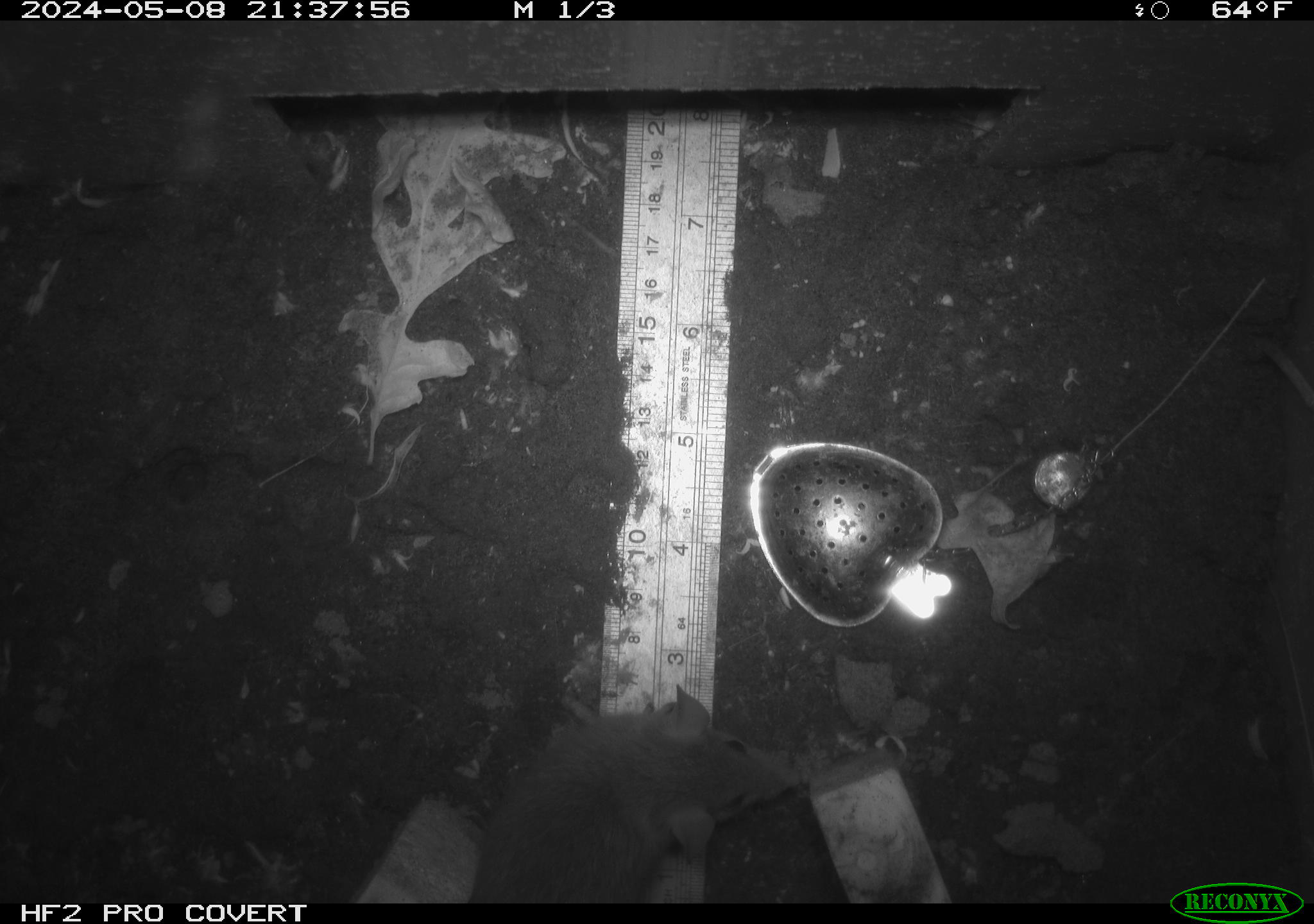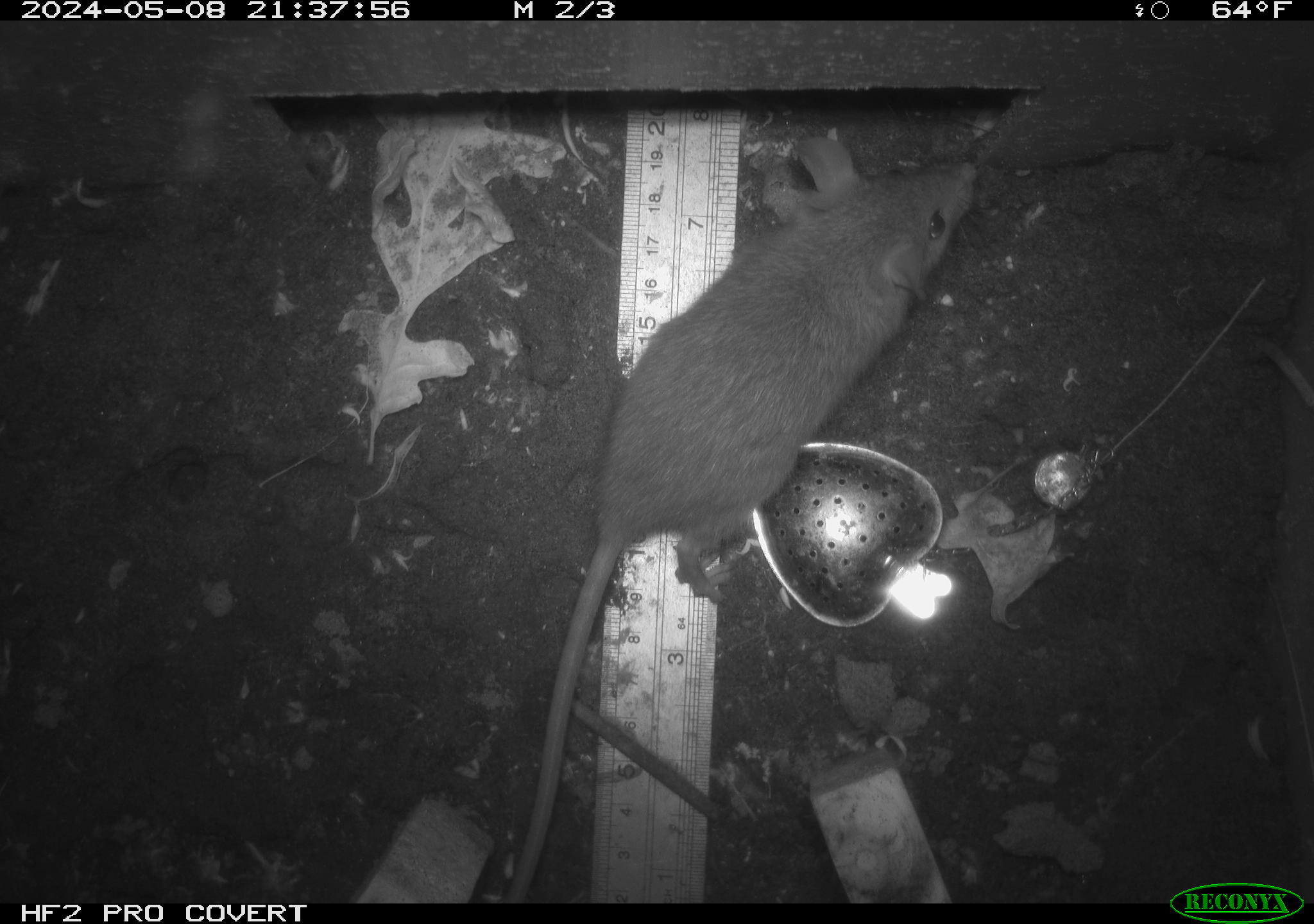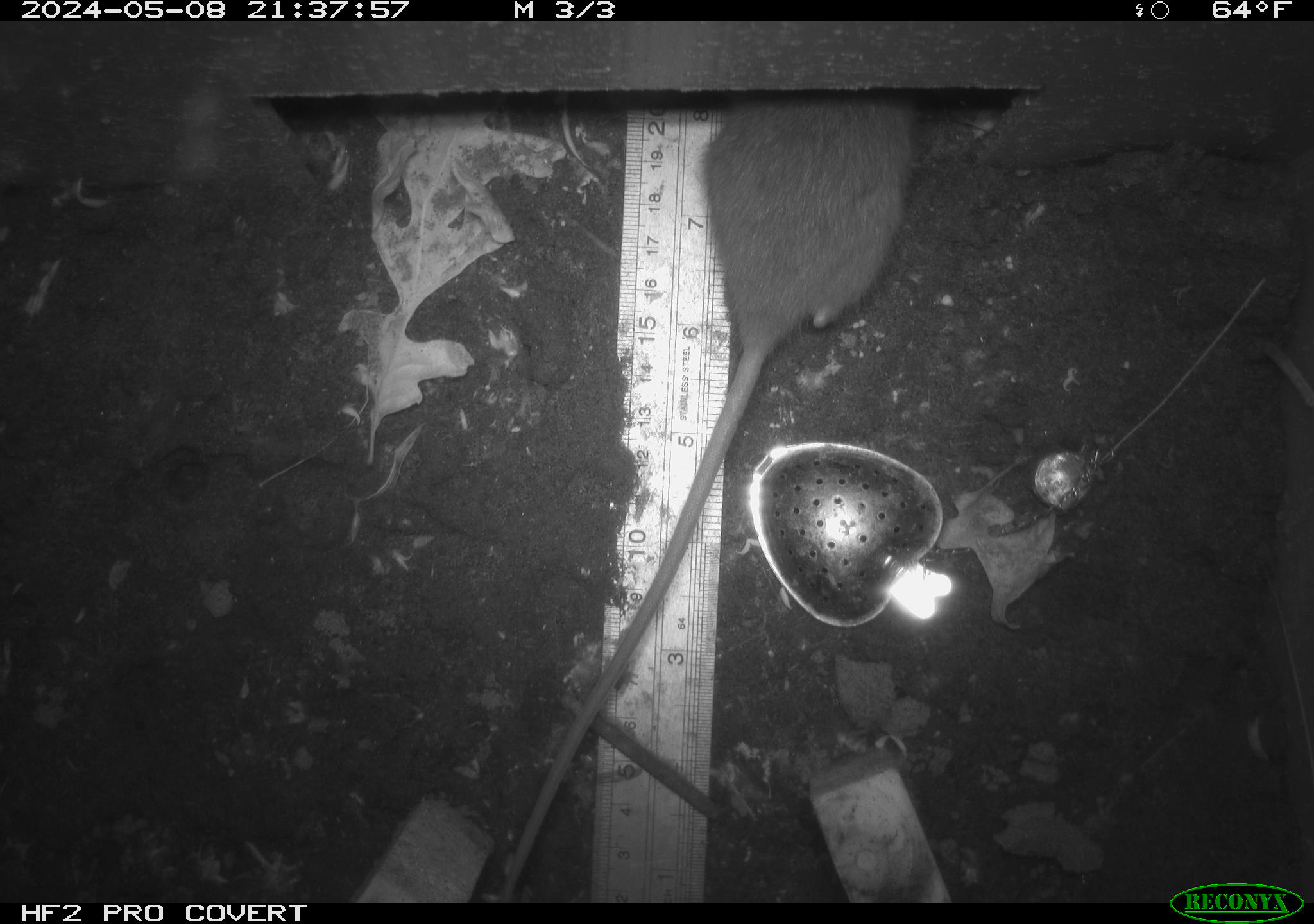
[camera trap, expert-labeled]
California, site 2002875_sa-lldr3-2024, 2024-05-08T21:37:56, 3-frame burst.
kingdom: Animalia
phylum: Chordata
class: Mammalia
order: Rodentia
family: Muridae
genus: Rattus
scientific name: Rattus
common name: rat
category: rattus species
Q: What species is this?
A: Rattus species (rat) (Rattus).